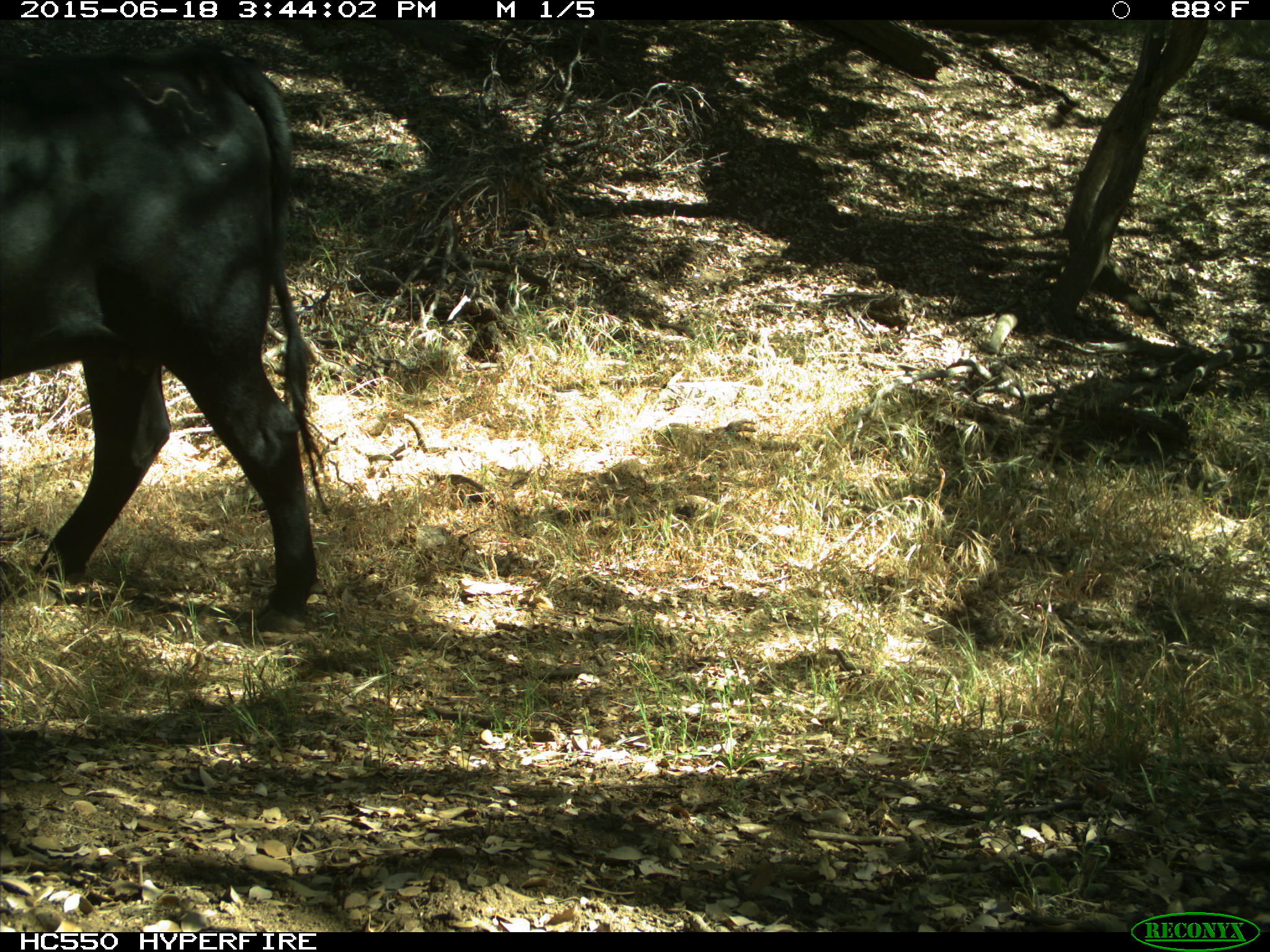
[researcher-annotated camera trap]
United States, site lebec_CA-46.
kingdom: Animalia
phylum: Chordata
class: Mammalia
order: Artiodactyla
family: Bovidae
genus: Bos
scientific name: Bos taurus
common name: domestic cow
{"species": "Bos taurus (domestic cow)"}